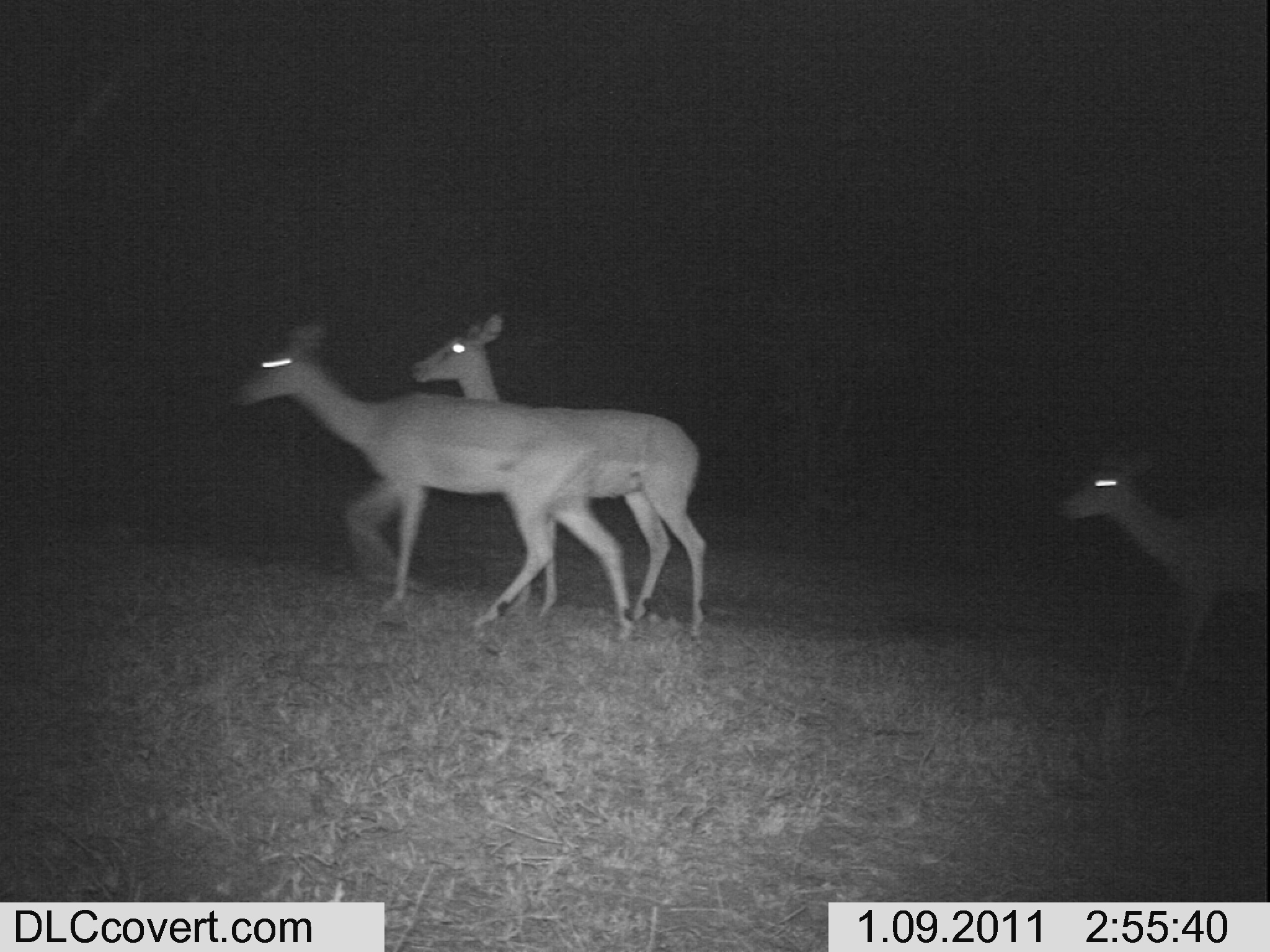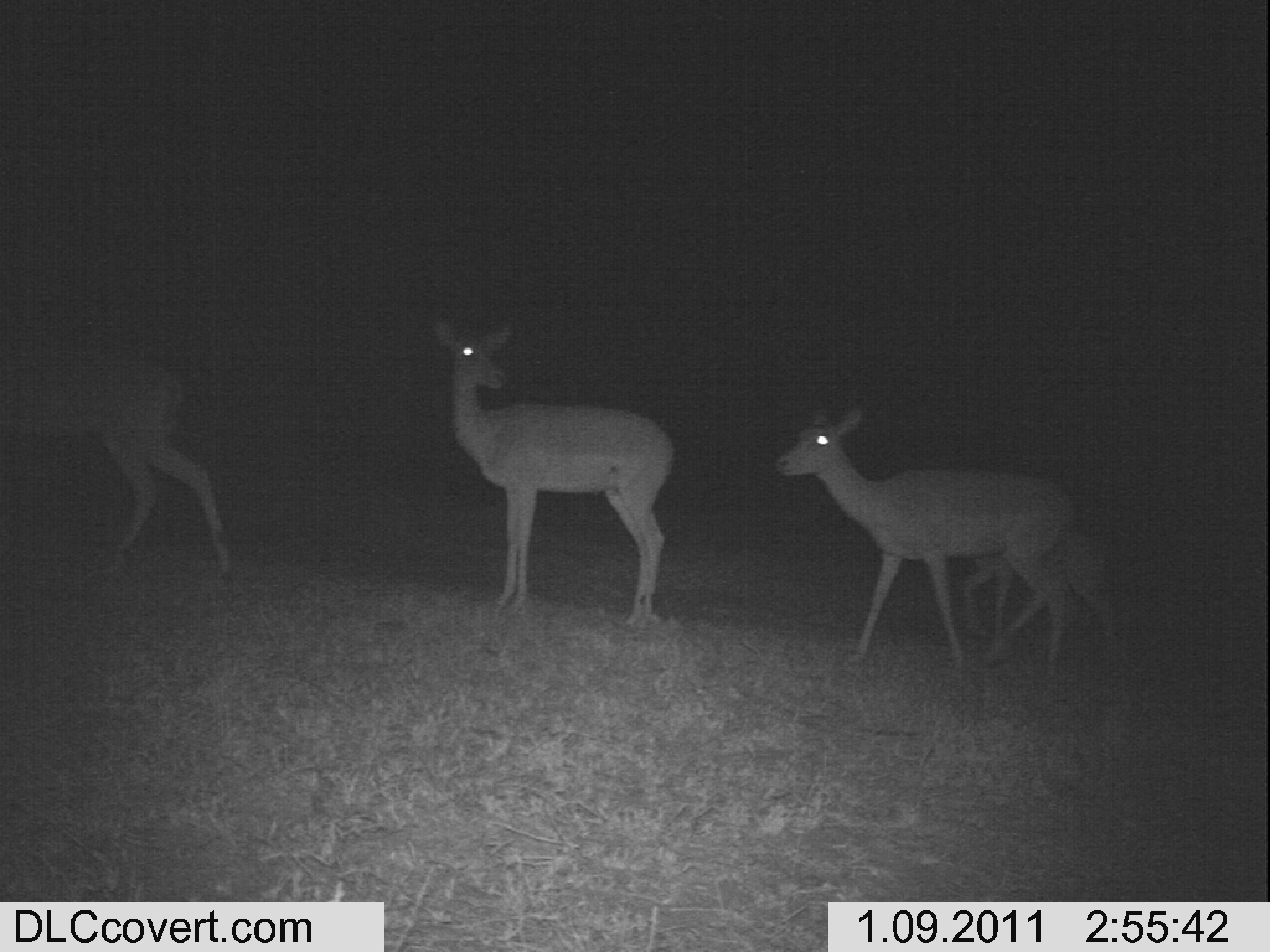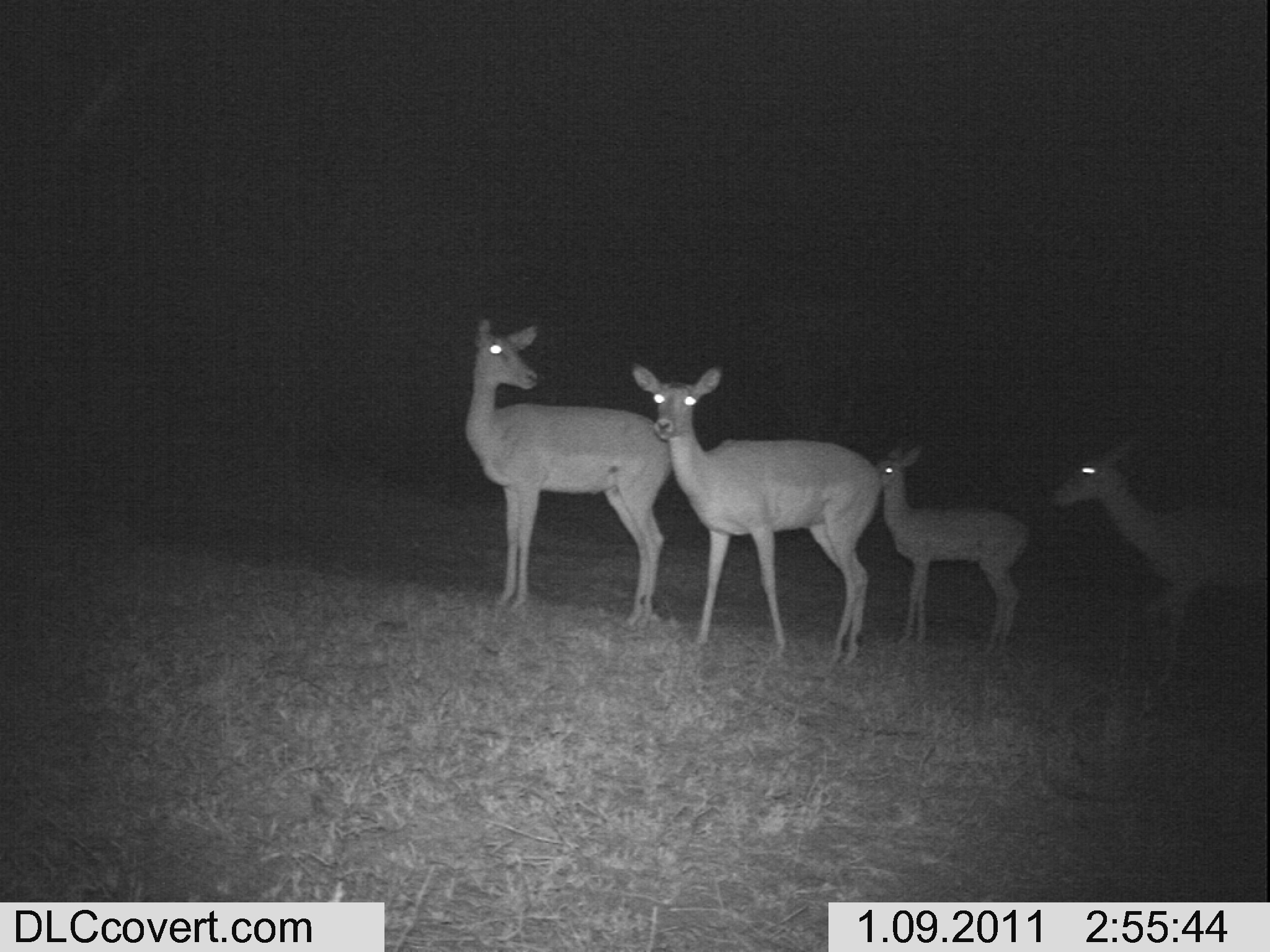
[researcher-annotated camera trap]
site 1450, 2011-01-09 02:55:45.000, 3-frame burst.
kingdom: Animalia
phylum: Chordata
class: Mammalia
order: Artiodactyla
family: Bovidae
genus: Aepyceros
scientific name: Aepyceros melampus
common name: impala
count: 3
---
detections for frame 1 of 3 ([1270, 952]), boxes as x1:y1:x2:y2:
aepyceros melampus: 219:310:636:639; 404:305:709:640; 1051:435:1270:696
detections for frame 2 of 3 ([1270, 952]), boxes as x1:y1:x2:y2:
aepyceros melampus: 777:410:1084:676; 433:318:674:624; 0:350:236:576; 958:533:1128:658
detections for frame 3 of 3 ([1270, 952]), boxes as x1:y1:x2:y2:
aepyceros melampus: 628:360:878:673; 463:317:670:631; 1046:432:1267:707; 875:441:1028:660